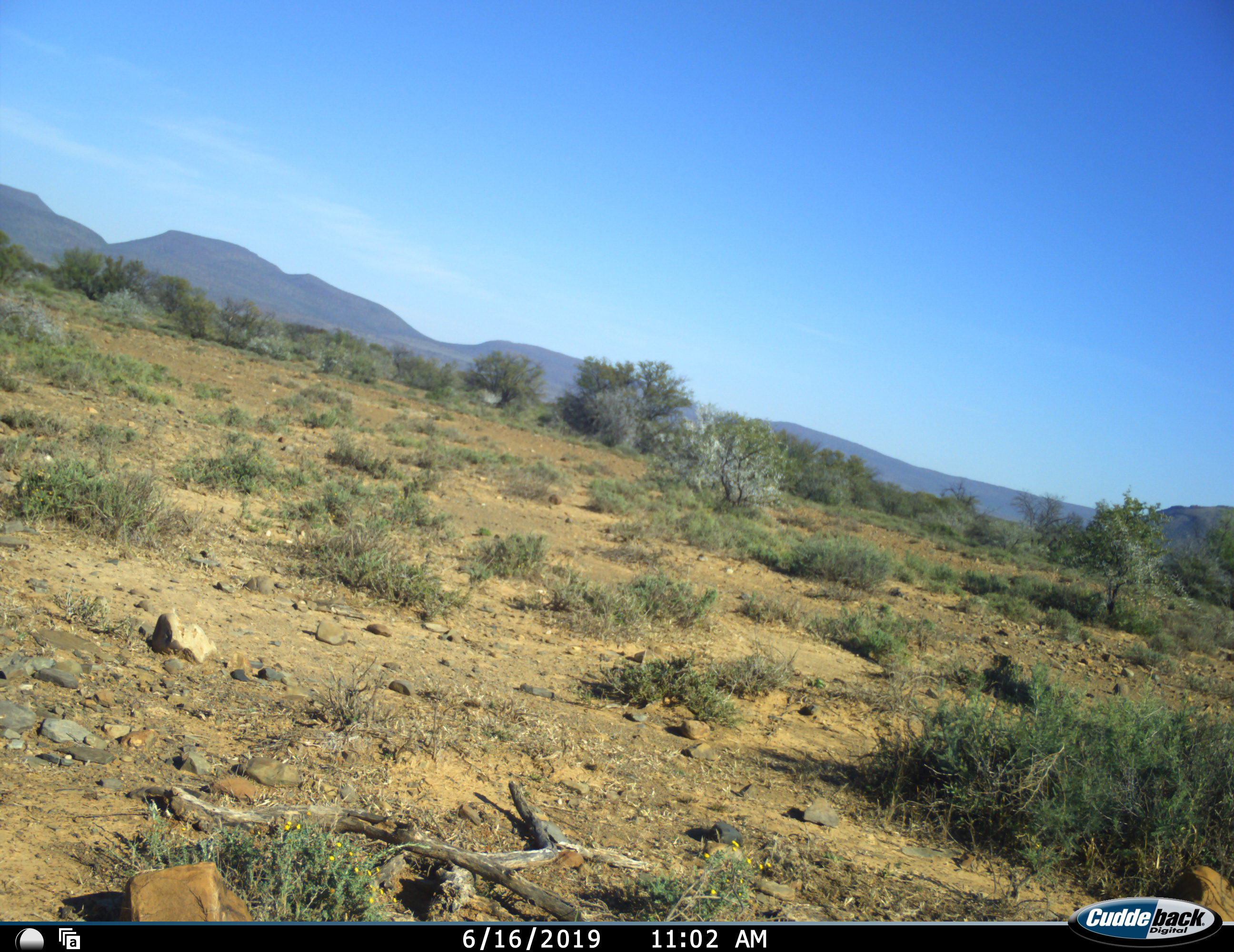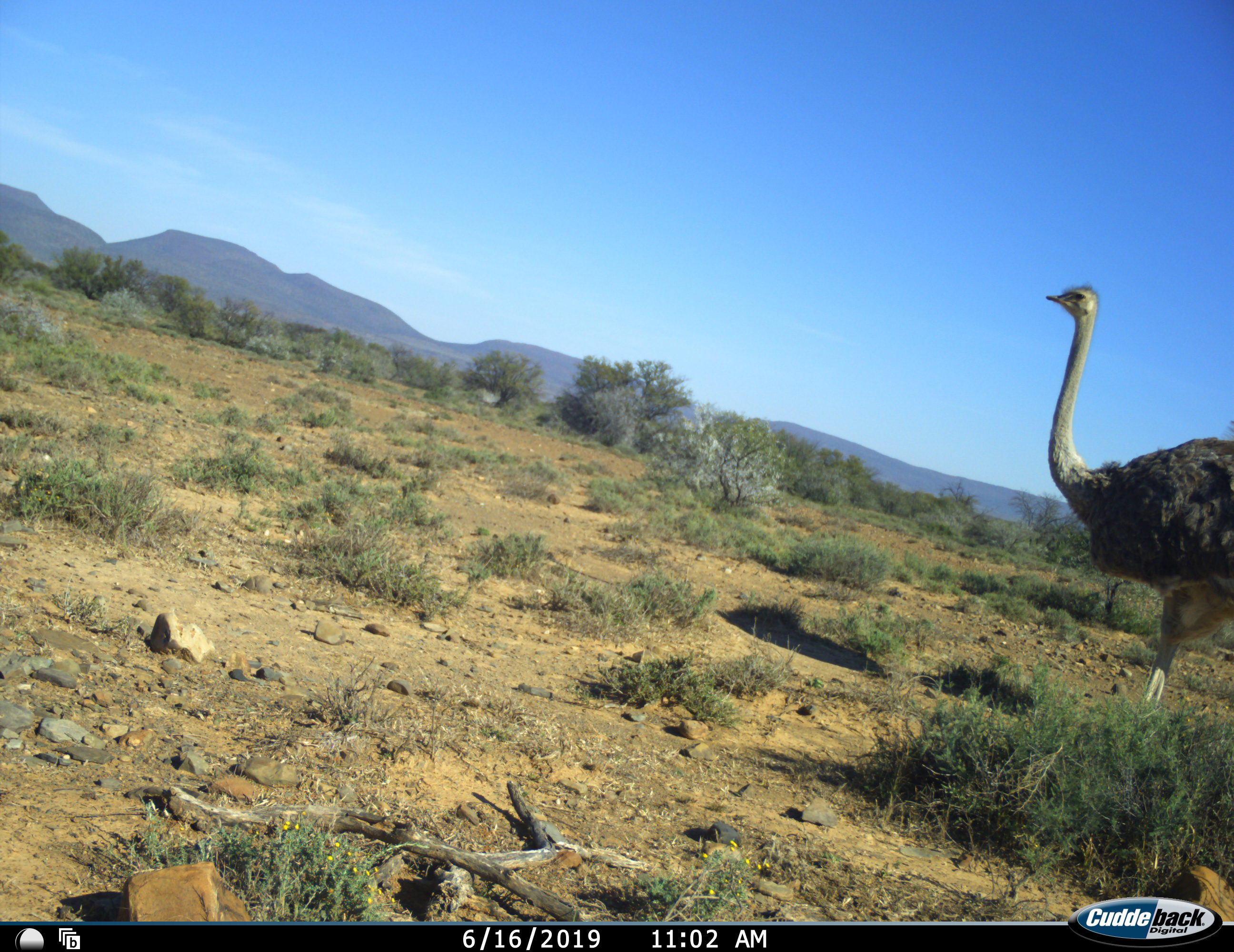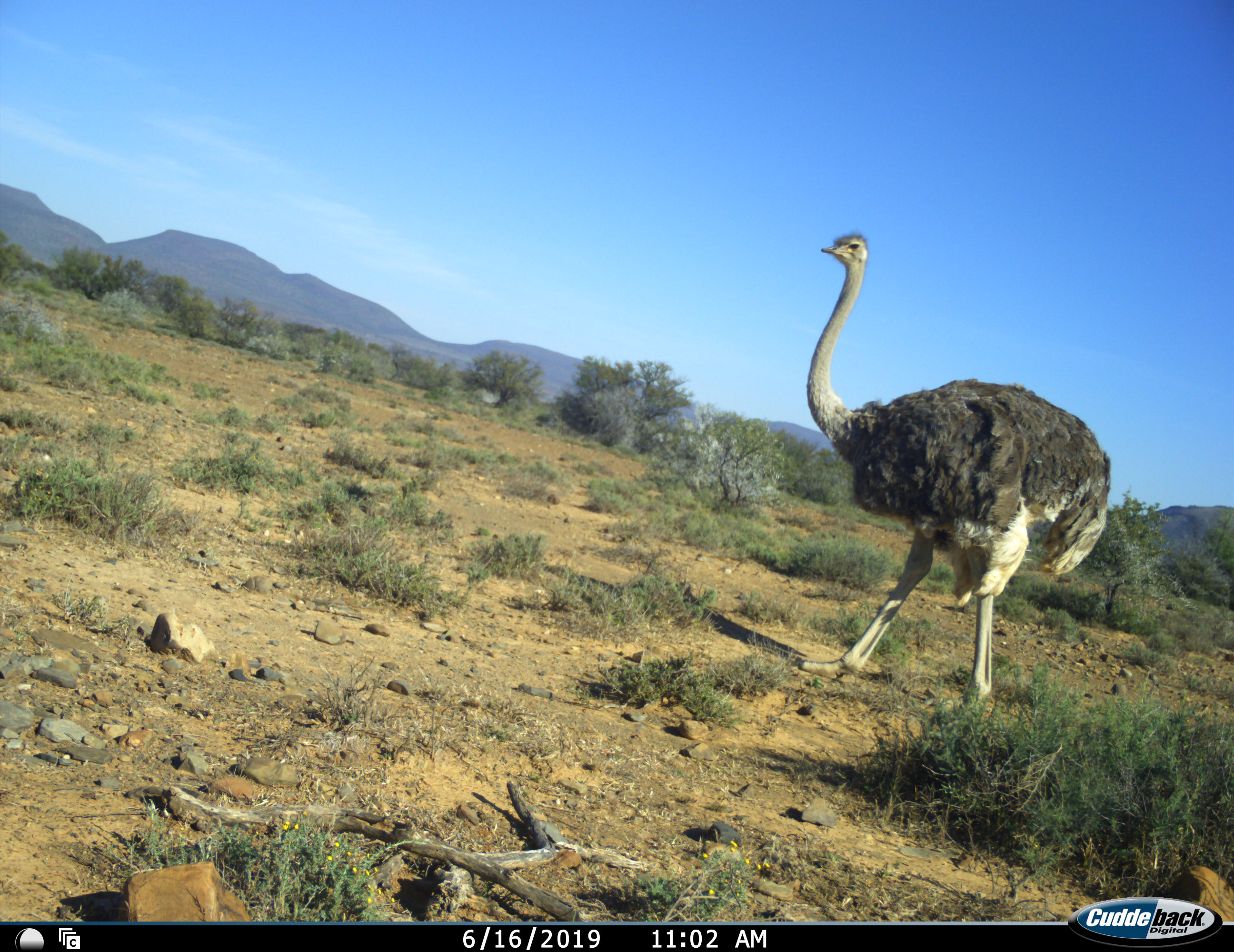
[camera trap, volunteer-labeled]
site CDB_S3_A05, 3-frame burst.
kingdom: Animalia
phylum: Chordata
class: Aves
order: Struthioniformes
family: Struthionidae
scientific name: Struthionidae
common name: ostrich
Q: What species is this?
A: Ostrich (Struthionidae).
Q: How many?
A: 1.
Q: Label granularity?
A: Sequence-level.